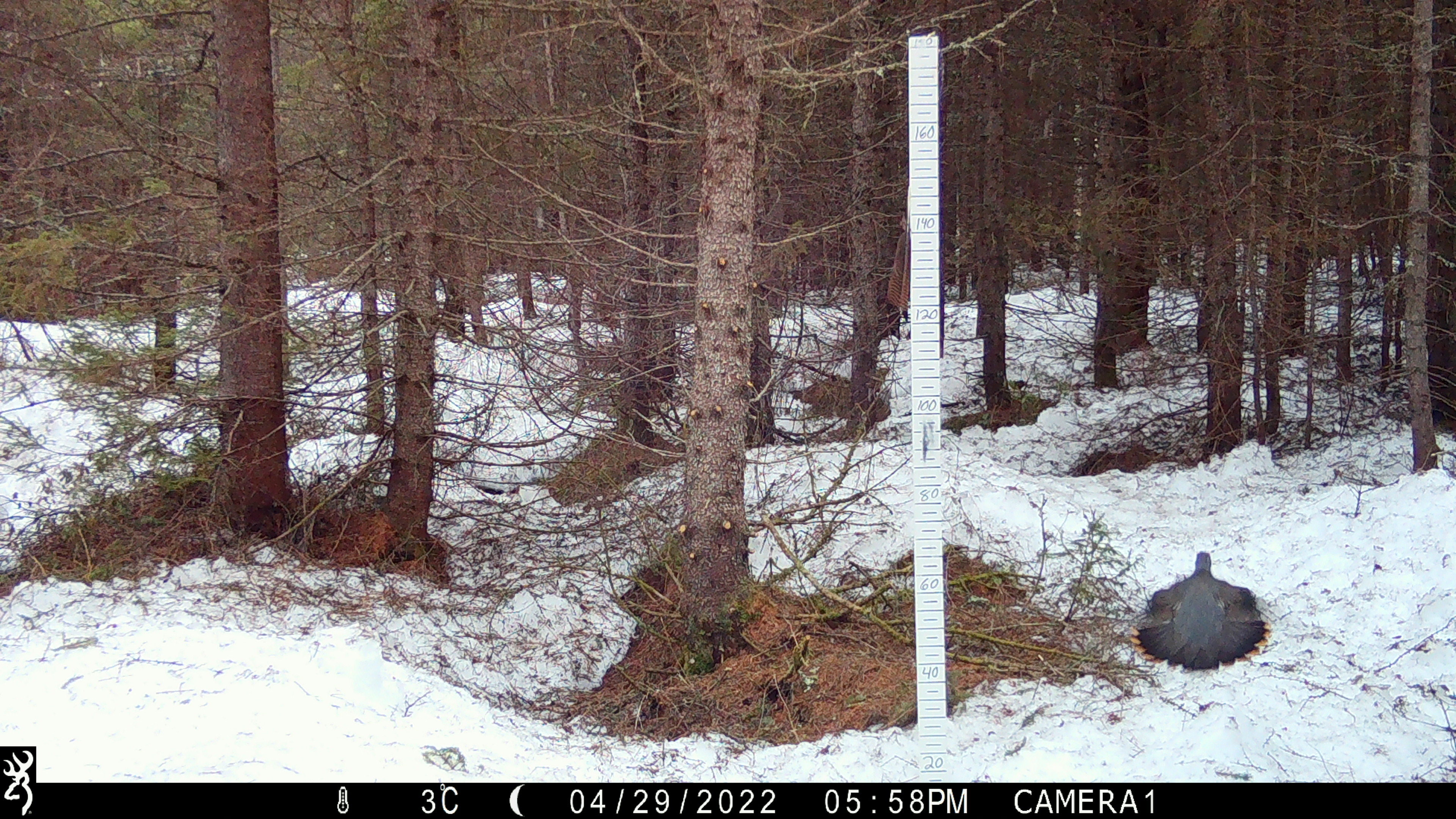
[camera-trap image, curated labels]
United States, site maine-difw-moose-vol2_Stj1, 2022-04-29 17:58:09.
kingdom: Animalia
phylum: Chordata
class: Aves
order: Galliformes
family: Phasianidae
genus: Canachites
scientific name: Canachites canadensis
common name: spruce grouse